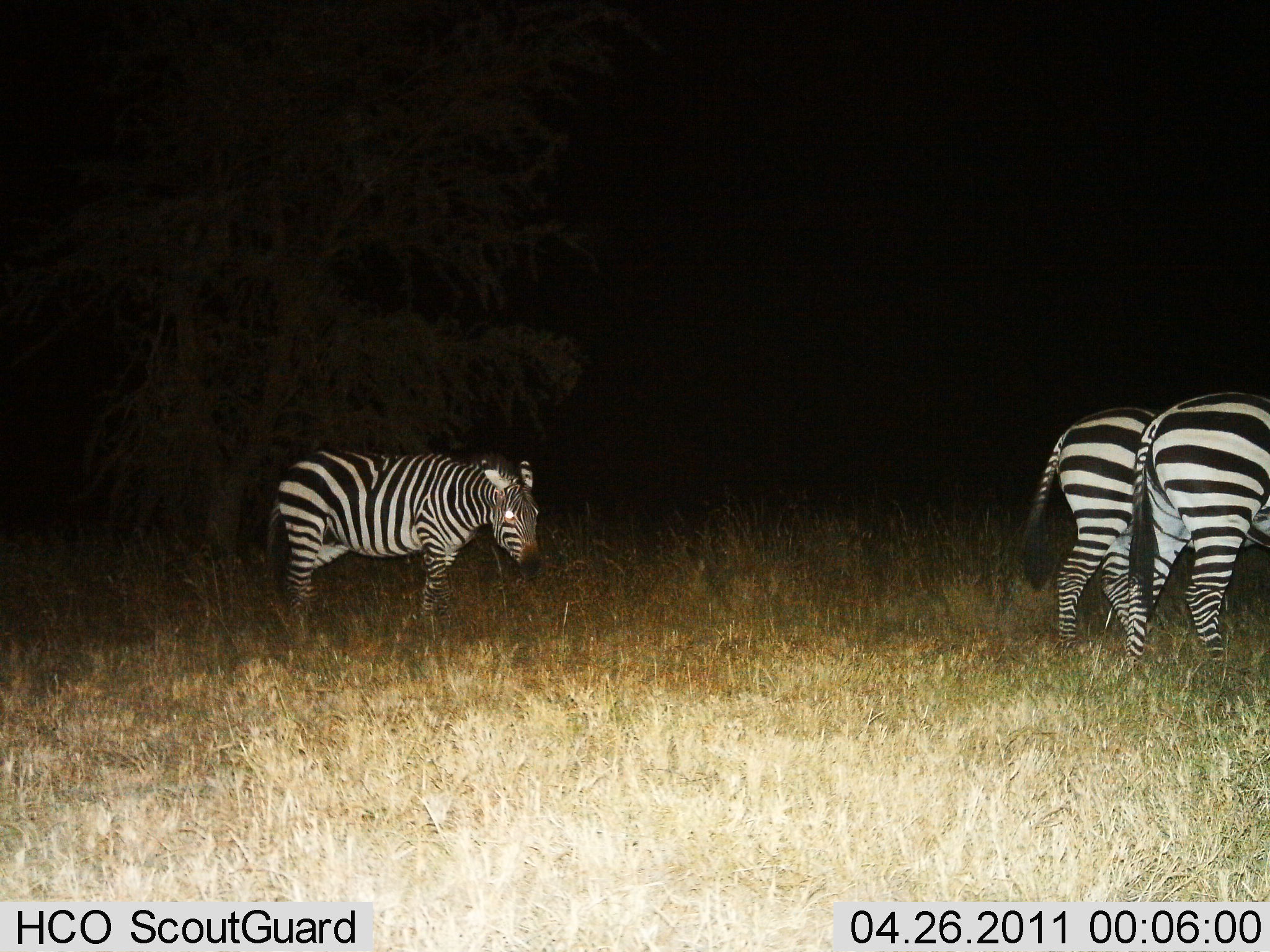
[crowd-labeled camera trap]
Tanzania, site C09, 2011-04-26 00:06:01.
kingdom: Animalia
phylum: Chordata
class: Mammalia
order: Perissodactyla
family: Equidae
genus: Equus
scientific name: Equus quagga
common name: plains zebra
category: zebra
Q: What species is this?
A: Zebra (plains zebra) (Equus quagga).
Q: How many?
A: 3.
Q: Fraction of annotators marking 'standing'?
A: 79%.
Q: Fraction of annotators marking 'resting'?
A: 0%.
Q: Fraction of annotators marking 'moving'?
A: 36%.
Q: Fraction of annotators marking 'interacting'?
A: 0%.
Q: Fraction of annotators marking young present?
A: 0%.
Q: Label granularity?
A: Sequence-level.